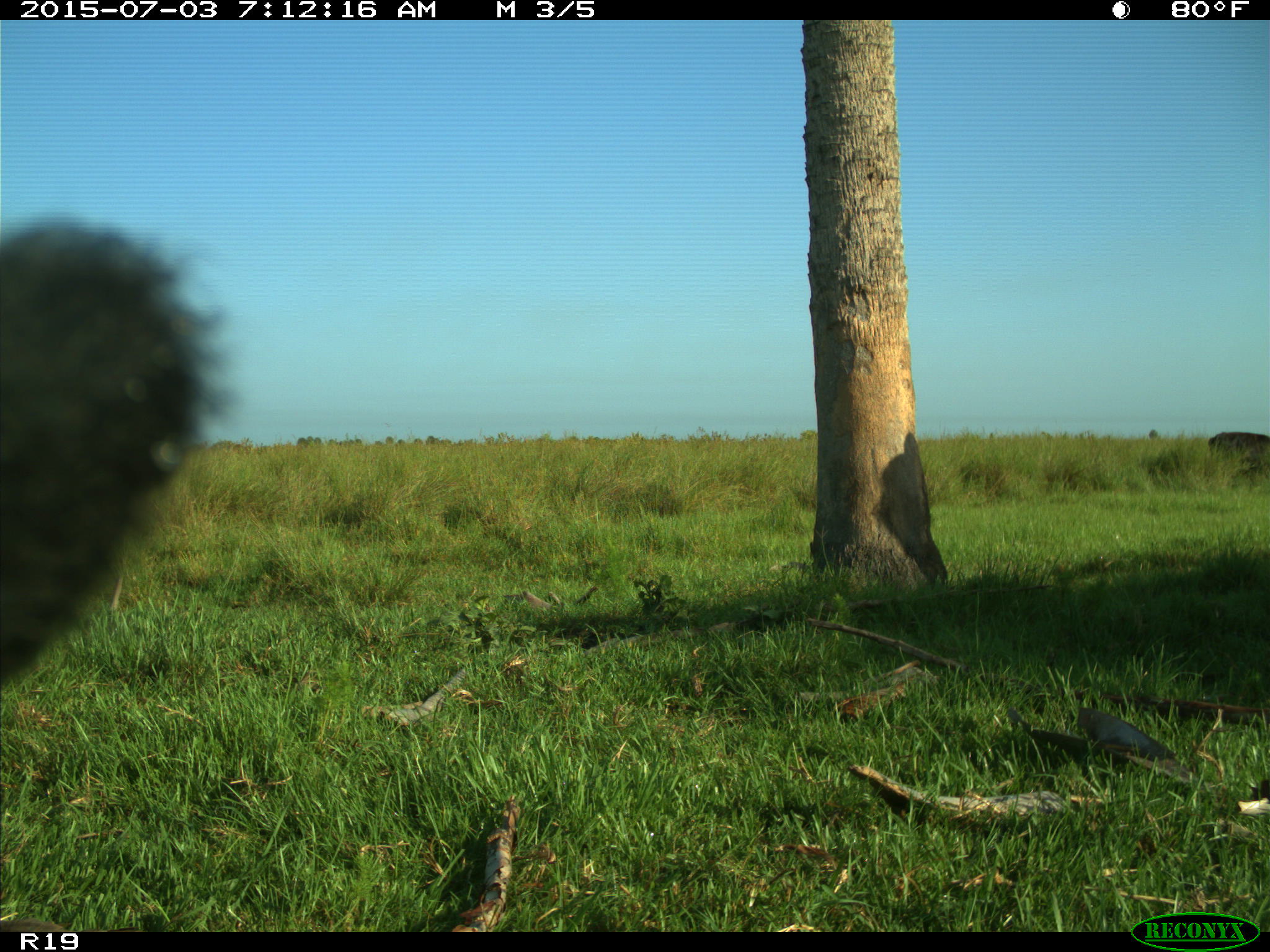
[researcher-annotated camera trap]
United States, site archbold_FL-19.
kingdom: Animalia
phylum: Chordata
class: Mammalia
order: Artiodactyla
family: Bovidae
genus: Bos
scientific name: Bos taurus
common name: domestic cow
Bos taurus (domestic cow).